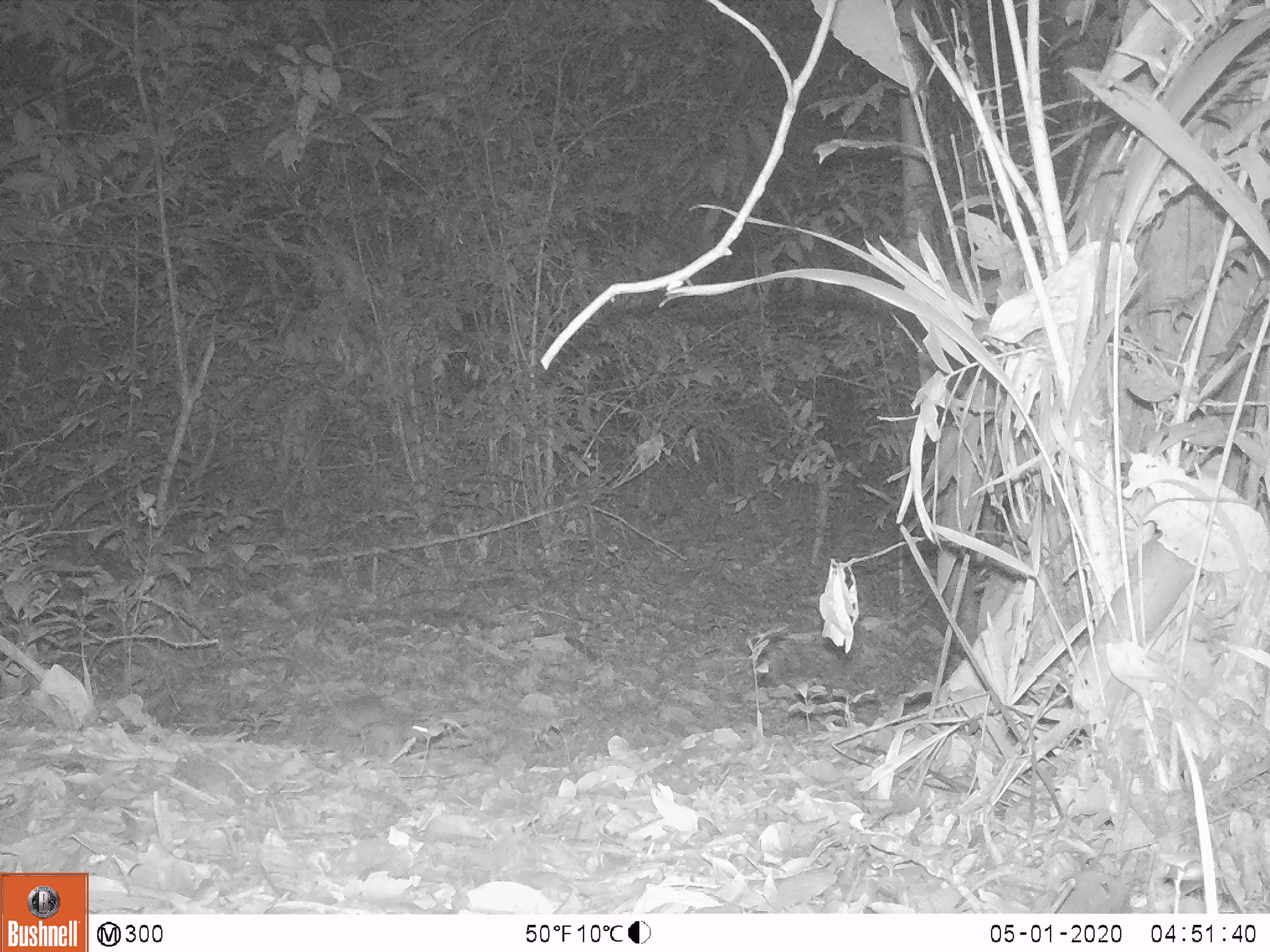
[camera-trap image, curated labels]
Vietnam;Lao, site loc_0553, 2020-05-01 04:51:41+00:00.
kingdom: Animalia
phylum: Chordata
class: Mammalia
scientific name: Mammalia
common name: mammal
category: unidentified small mammal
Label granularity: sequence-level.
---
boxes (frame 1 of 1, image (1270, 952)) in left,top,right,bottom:
unidentified small mammal: 246,652,433,751